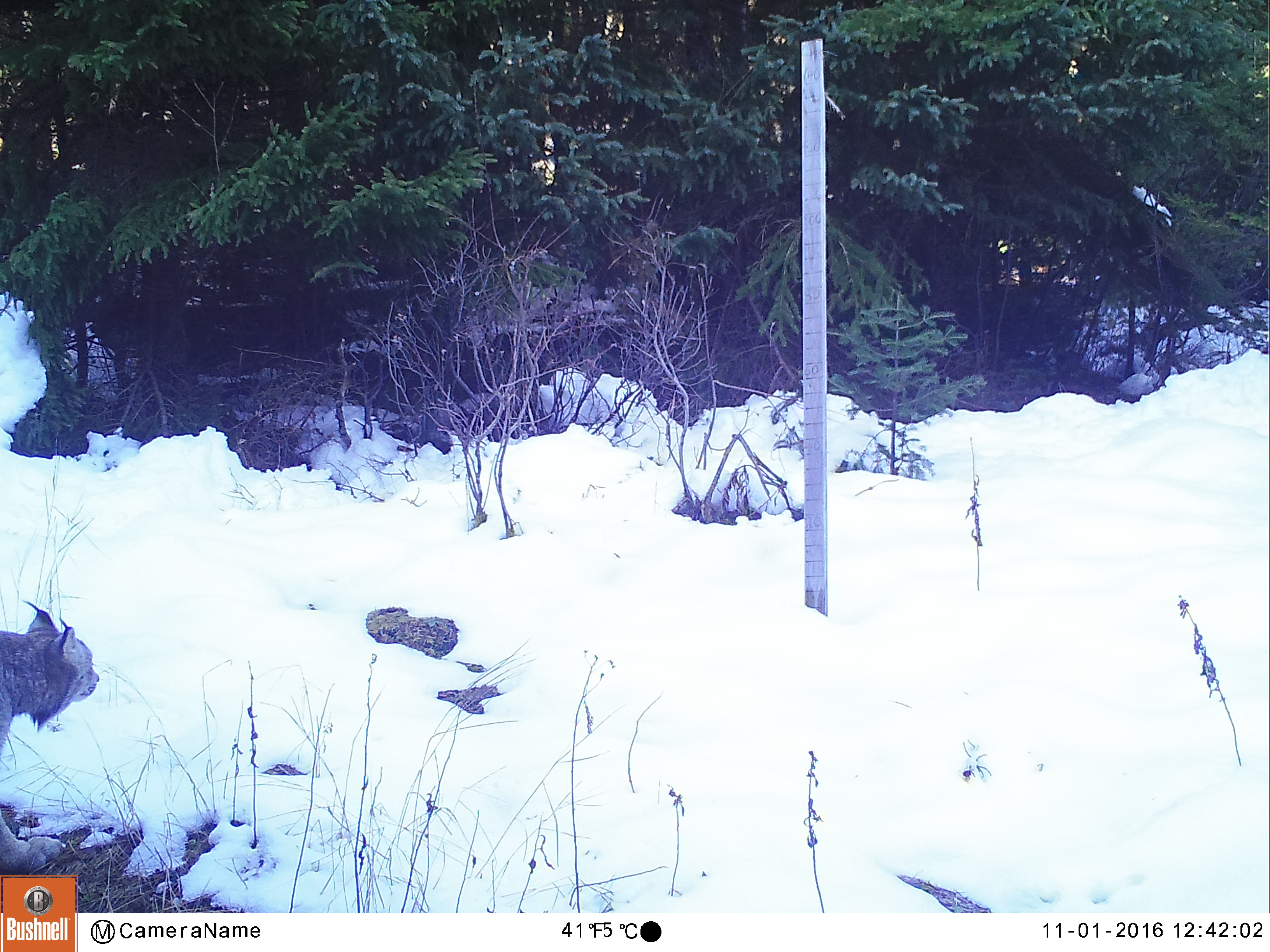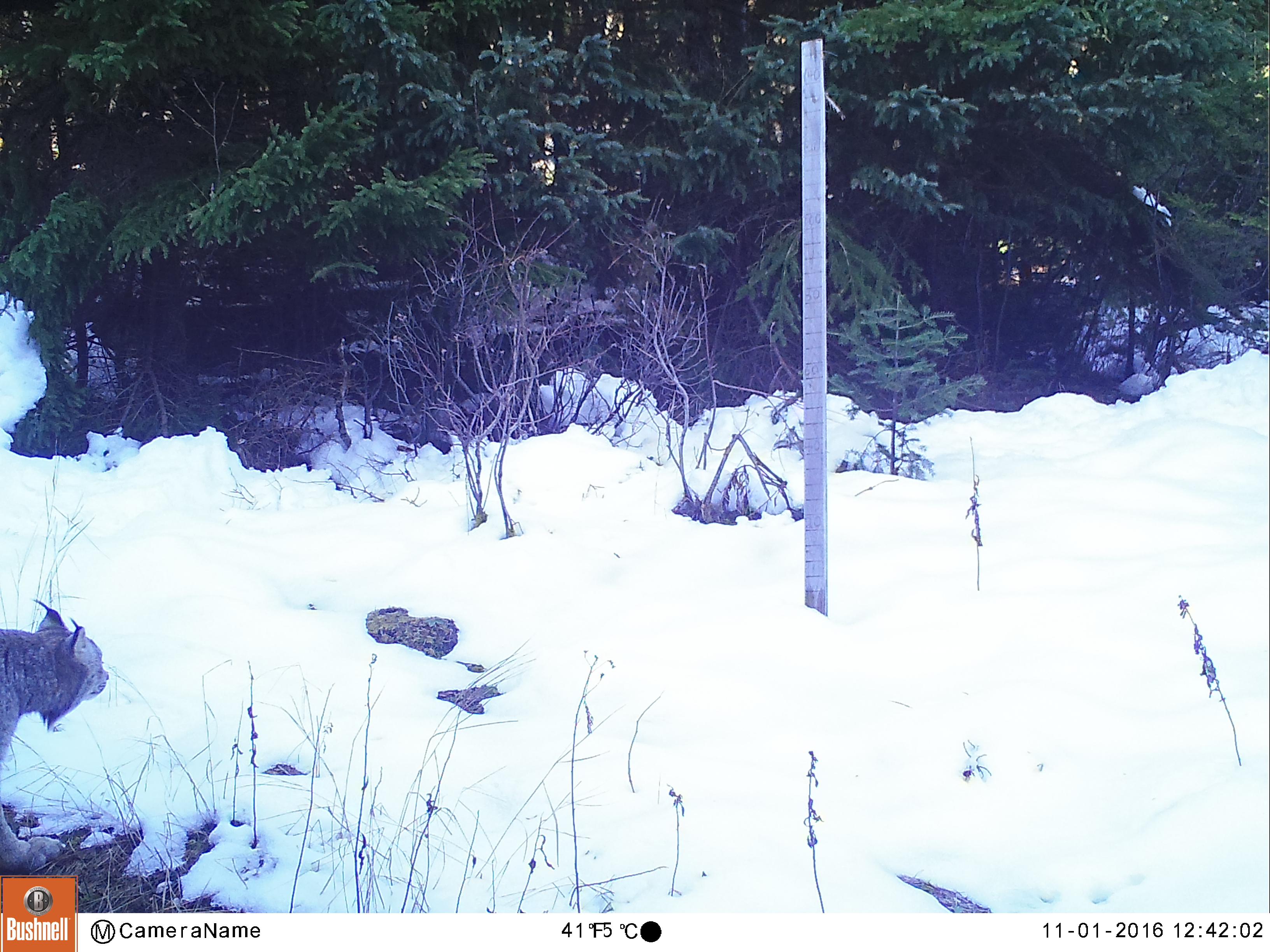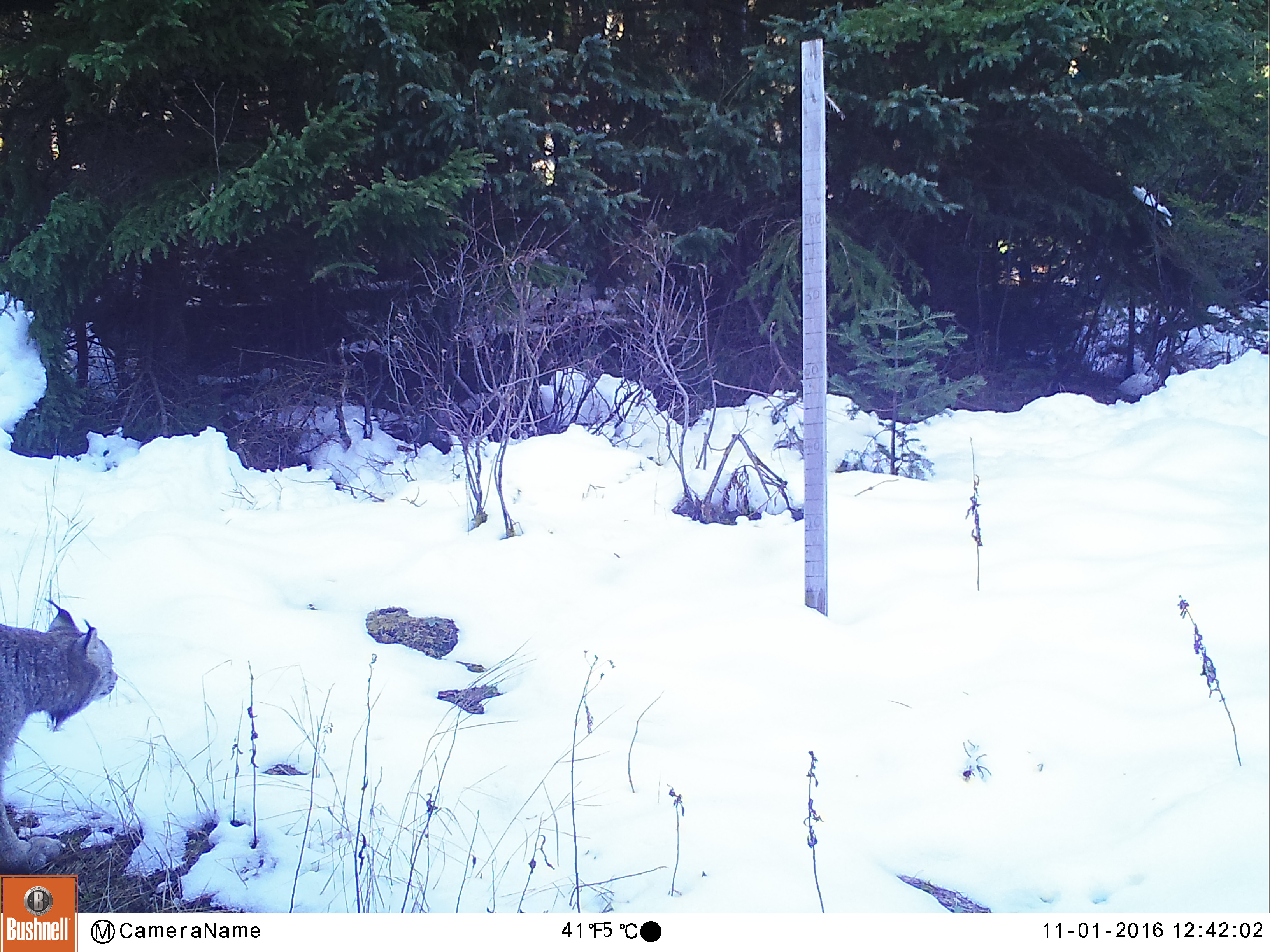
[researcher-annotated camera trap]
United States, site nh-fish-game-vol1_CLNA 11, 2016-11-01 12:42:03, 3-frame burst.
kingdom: Animalia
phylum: Chordata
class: Mammalia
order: Carnivora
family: Felidae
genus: Lynx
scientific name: Lynx canadensis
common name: canada lynx